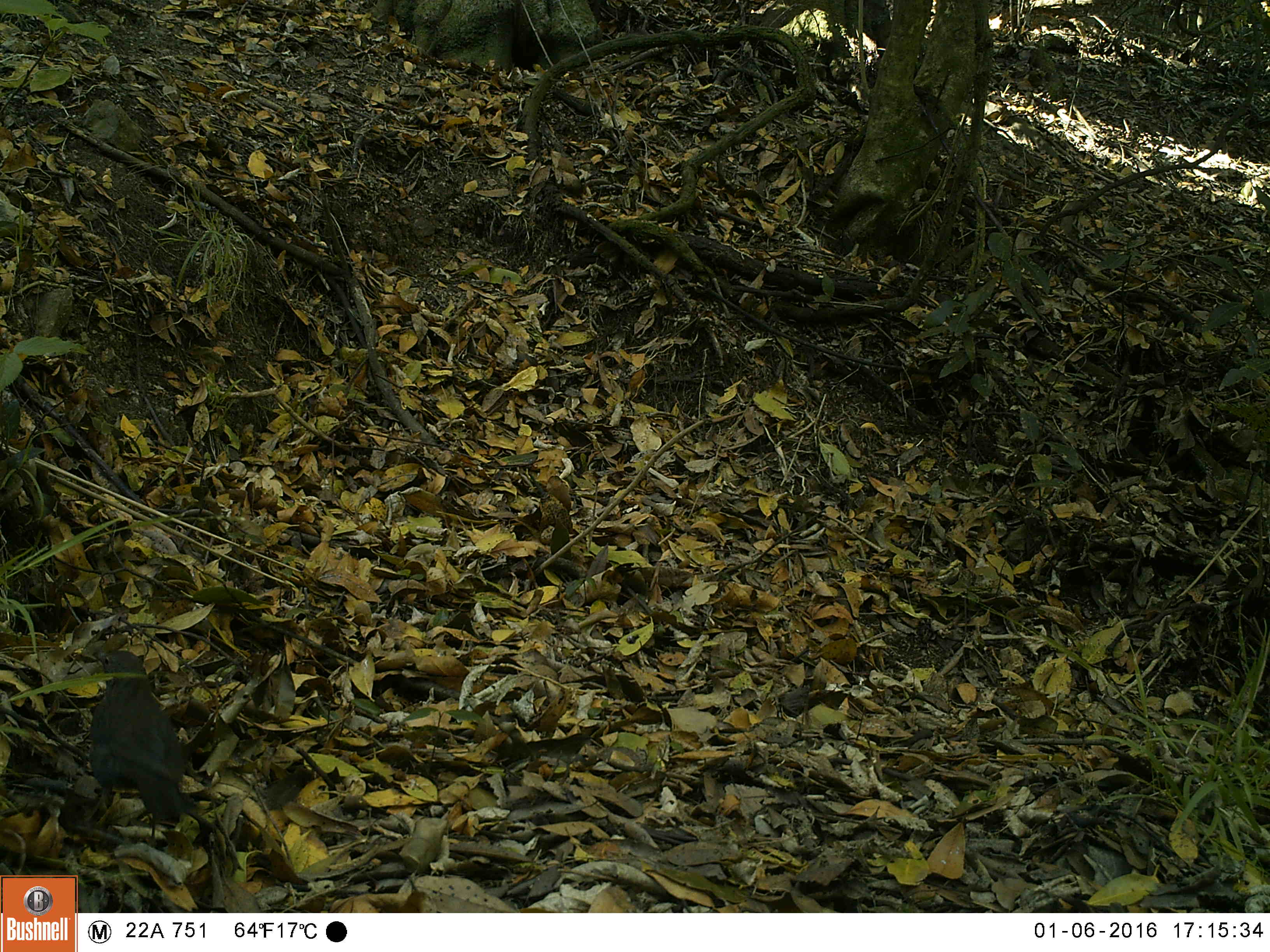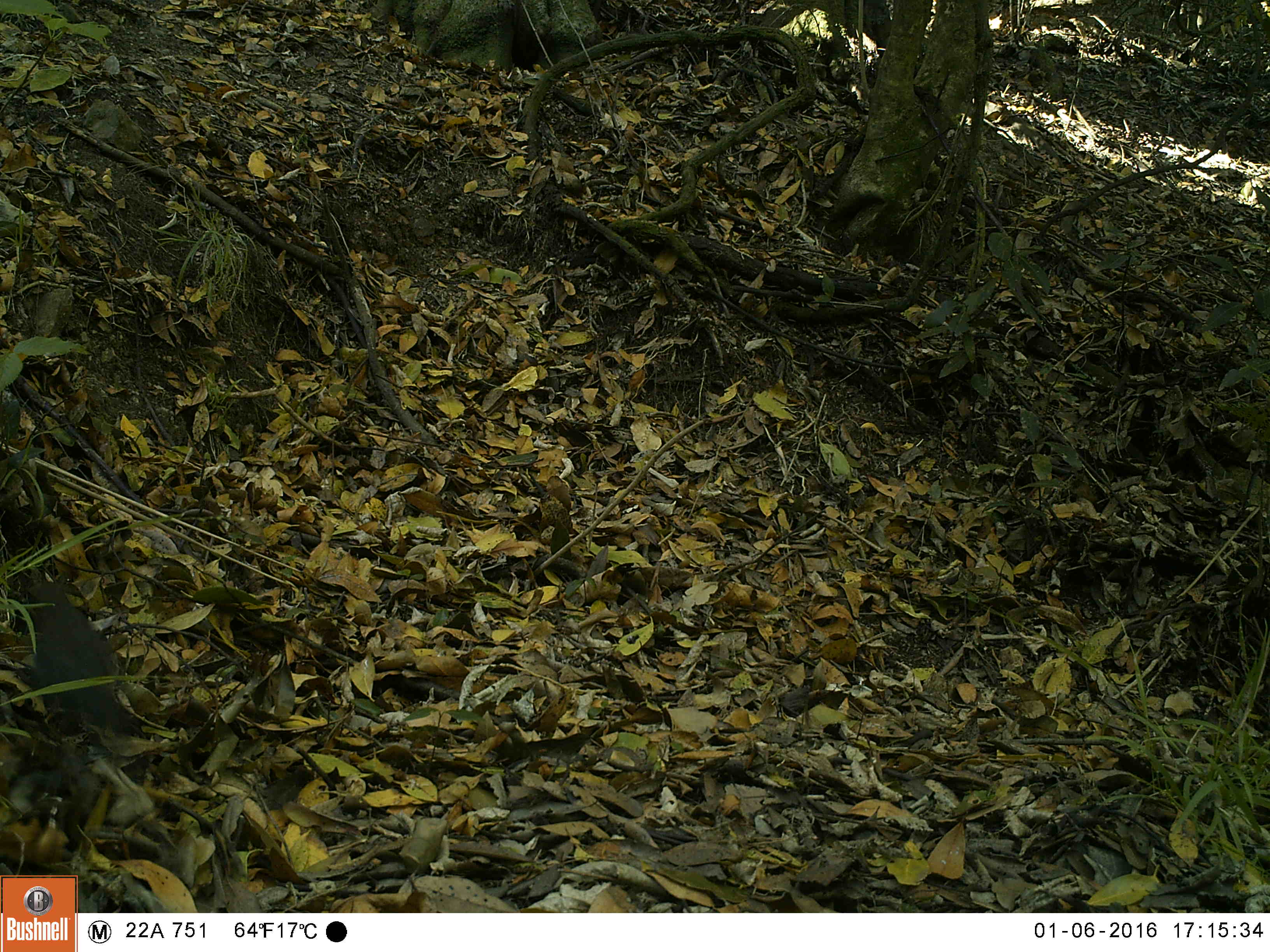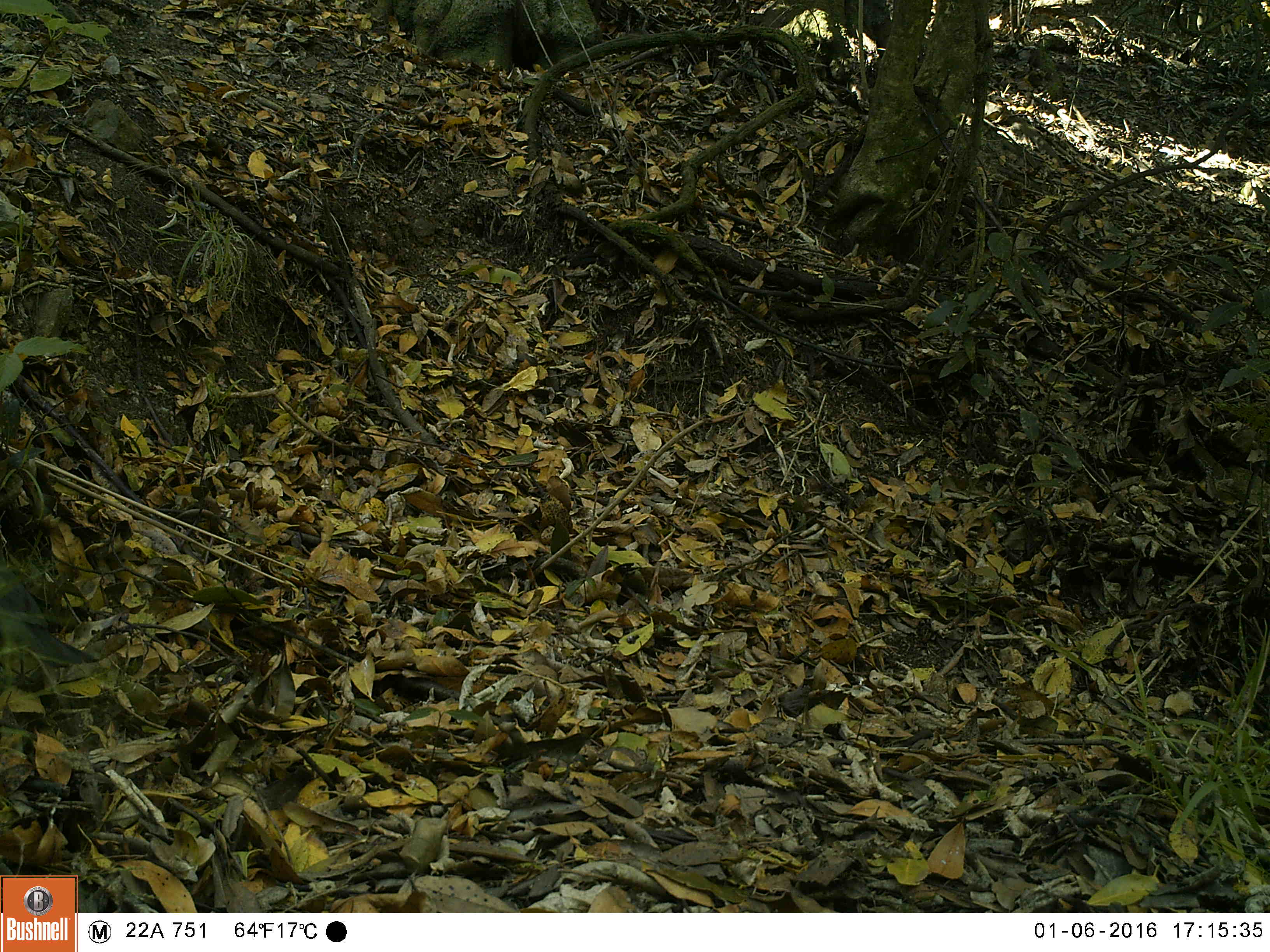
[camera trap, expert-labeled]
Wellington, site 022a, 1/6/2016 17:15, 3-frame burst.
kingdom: Animalia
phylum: Chordata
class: Aves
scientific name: Aves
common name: bird